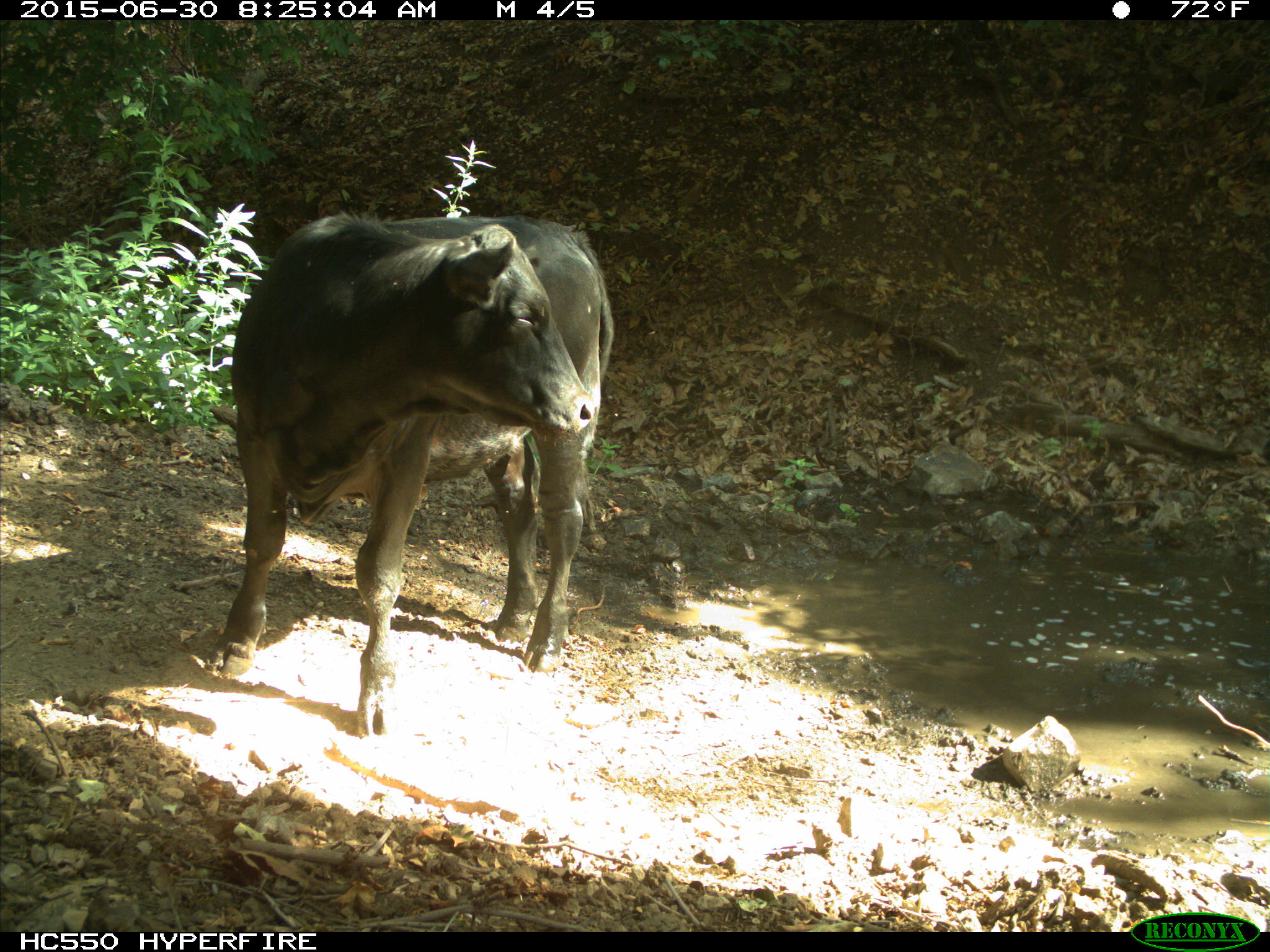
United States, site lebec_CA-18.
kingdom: Animalia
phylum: Chordata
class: Mammalia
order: Artiodactyla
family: Bovidae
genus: Bos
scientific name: Bos taurus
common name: domestic cow